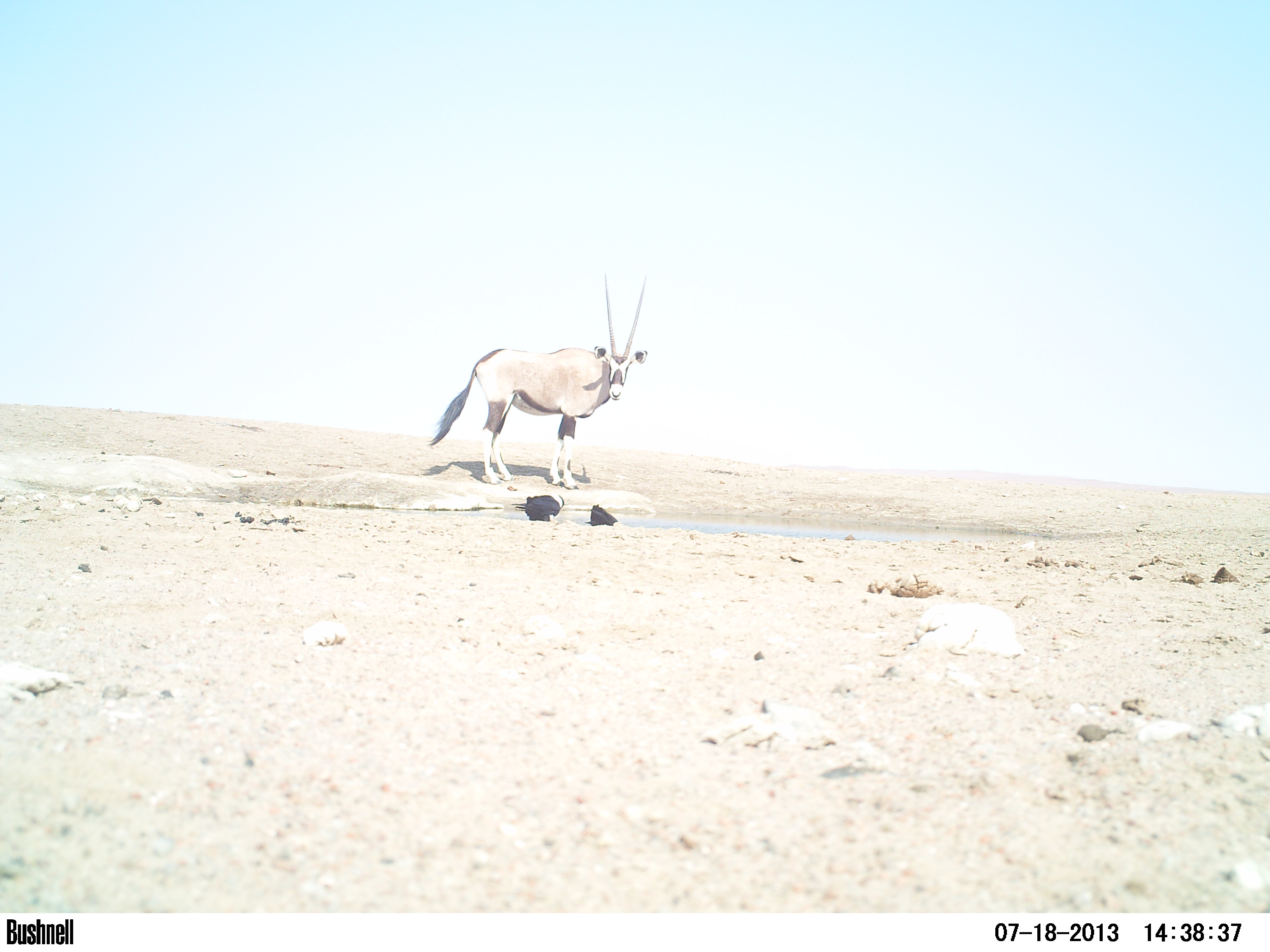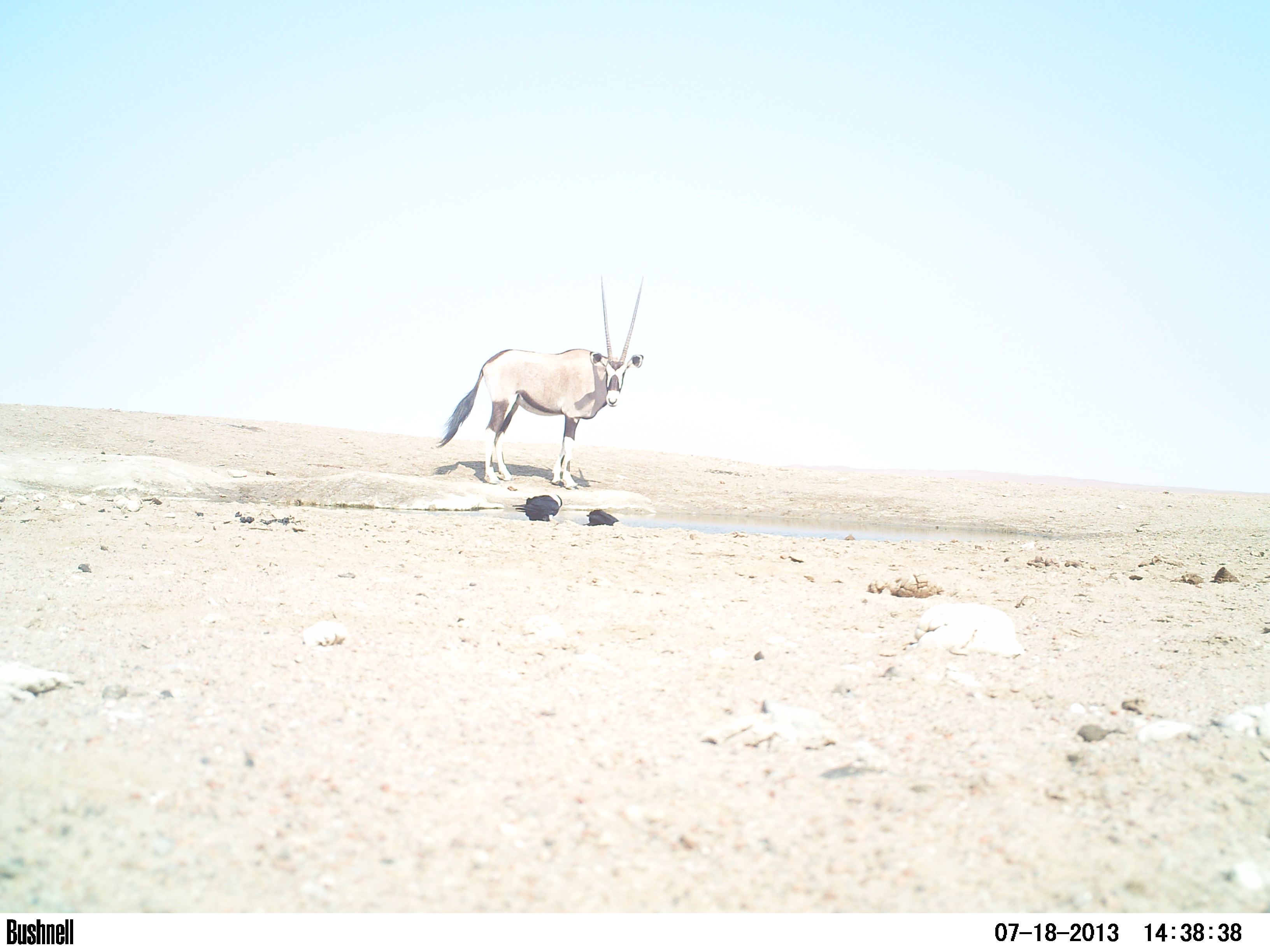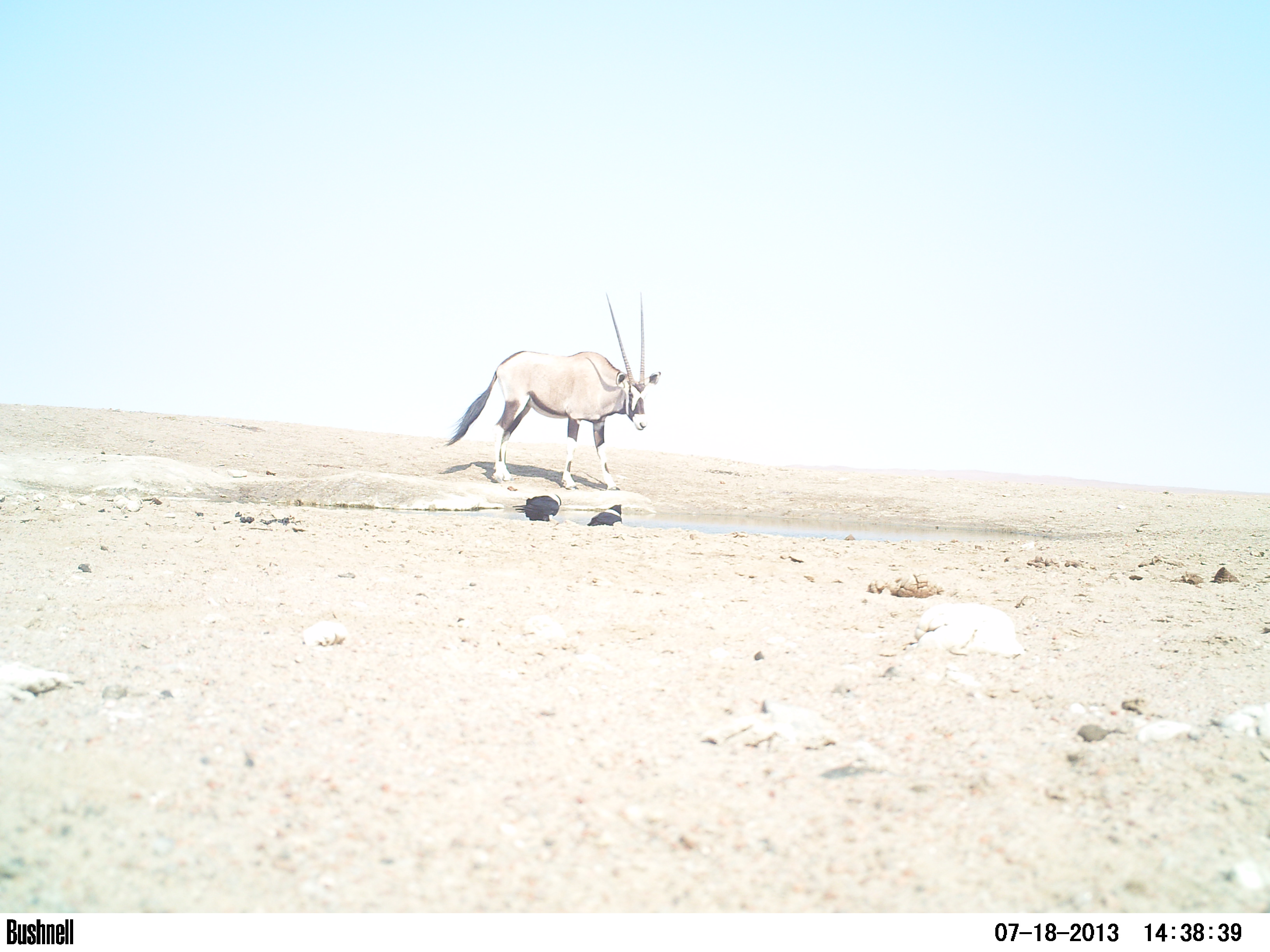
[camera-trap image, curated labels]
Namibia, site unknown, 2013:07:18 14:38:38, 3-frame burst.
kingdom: Animalia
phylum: Chordata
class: Mammalia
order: Artiodactyla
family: Bovidae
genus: Oryx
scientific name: Oryx gazella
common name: gemsbok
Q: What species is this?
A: Oryx gazella (gemsbok).